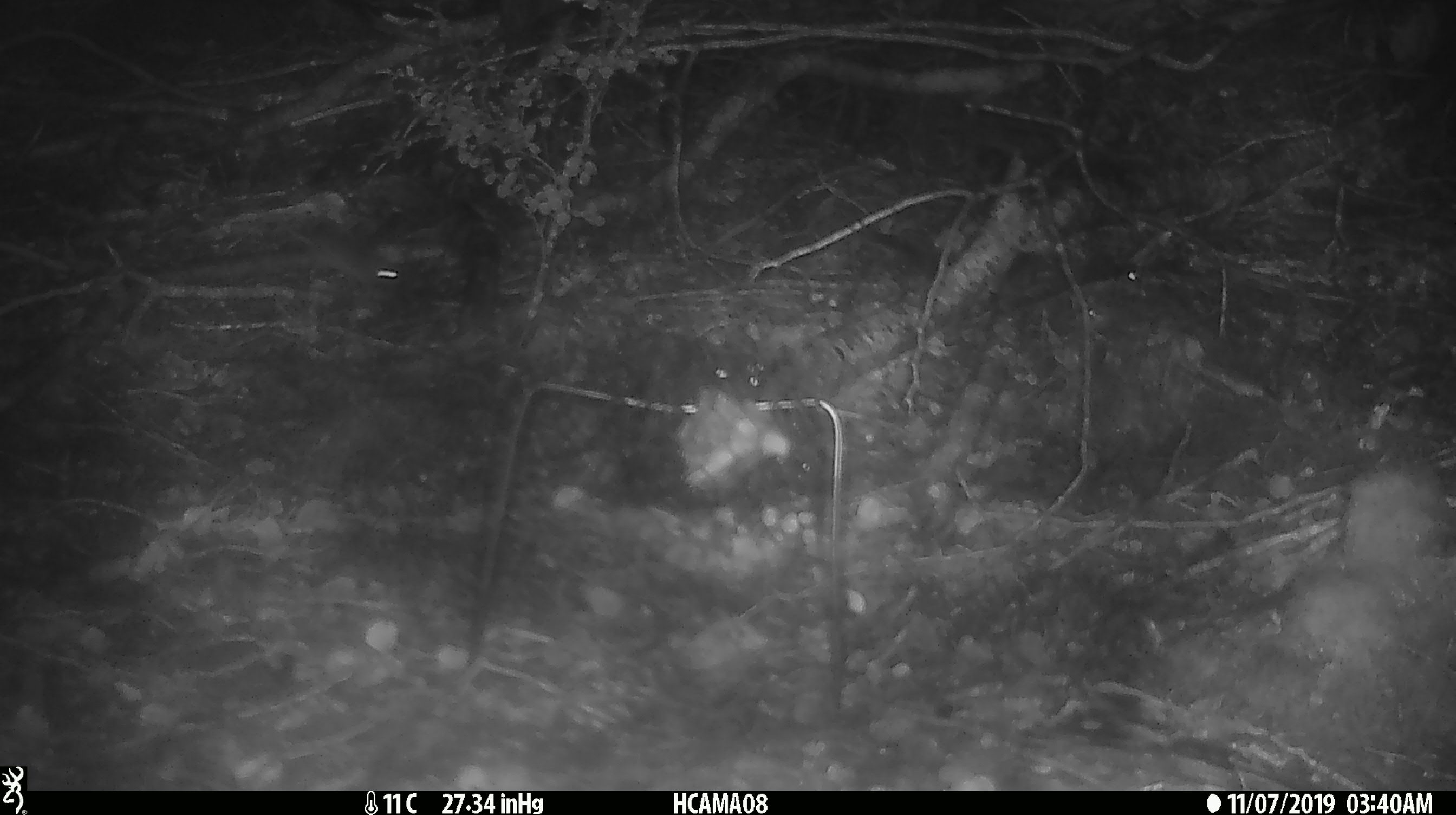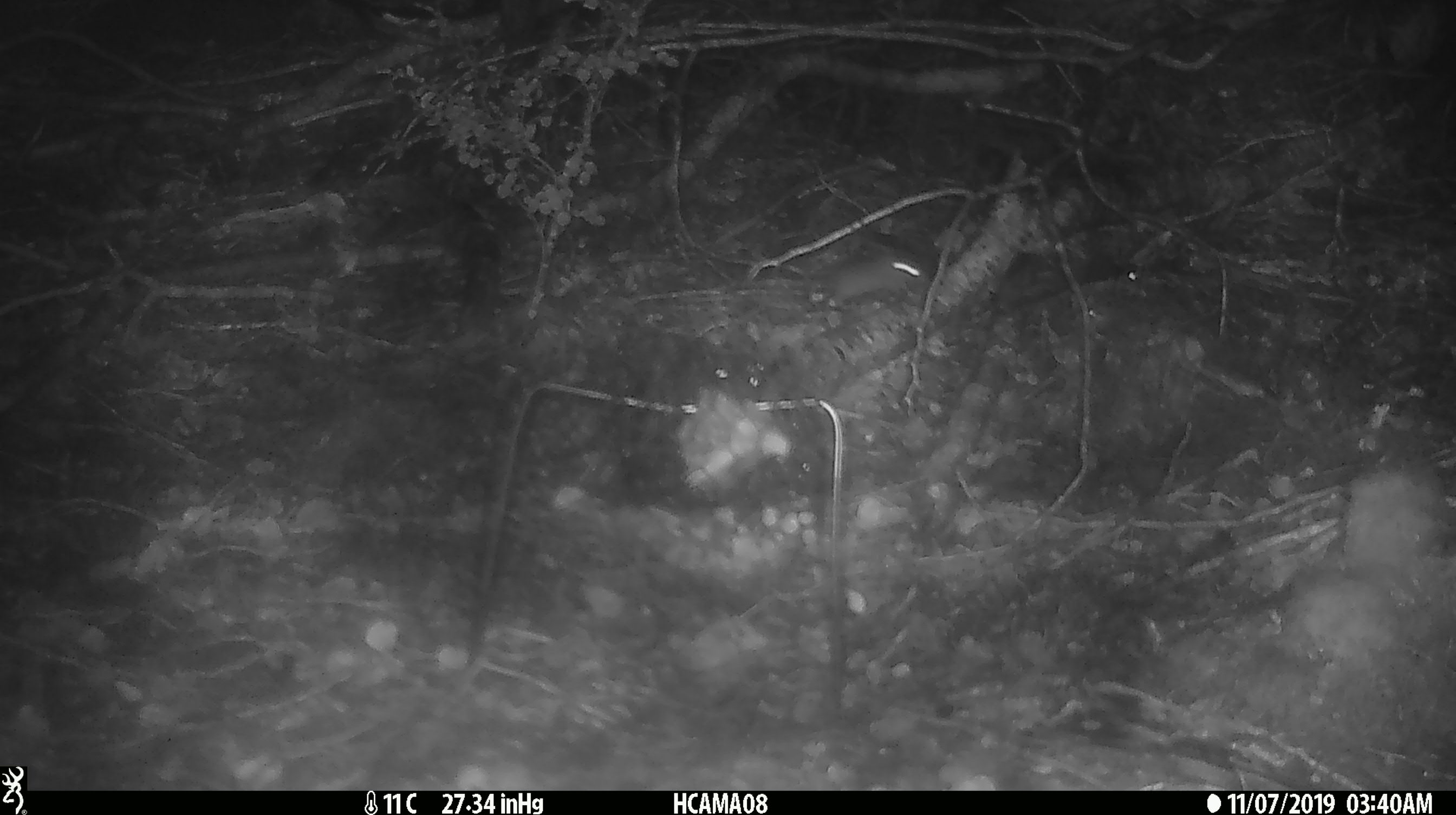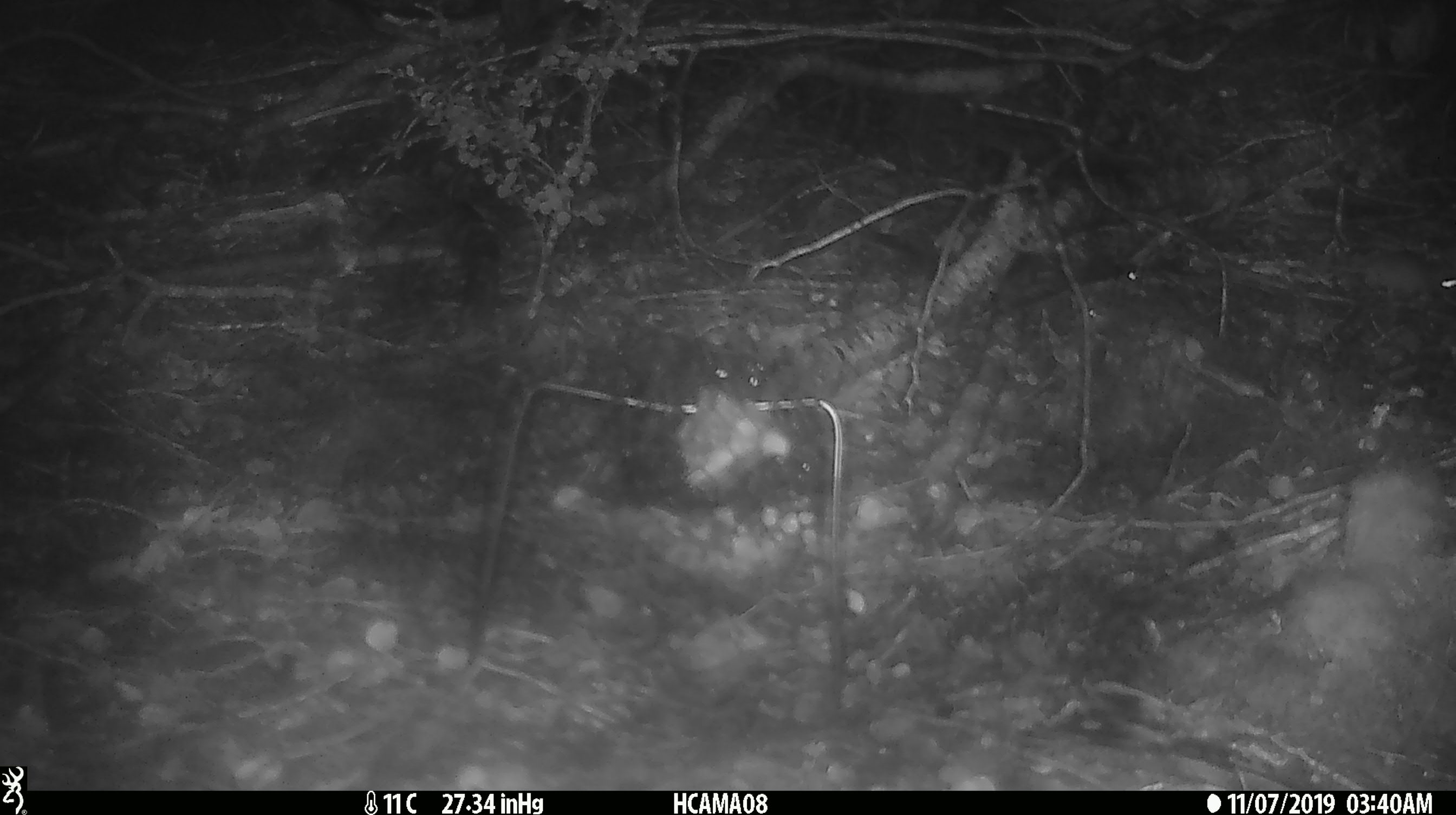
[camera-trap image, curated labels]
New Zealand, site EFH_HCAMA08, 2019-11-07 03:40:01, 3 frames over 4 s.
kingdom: Animalia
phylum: Chordata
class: Mammalia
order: Rodentia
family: Muridae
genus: Mus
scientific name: Mus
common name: mouse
Mouse (Mus).